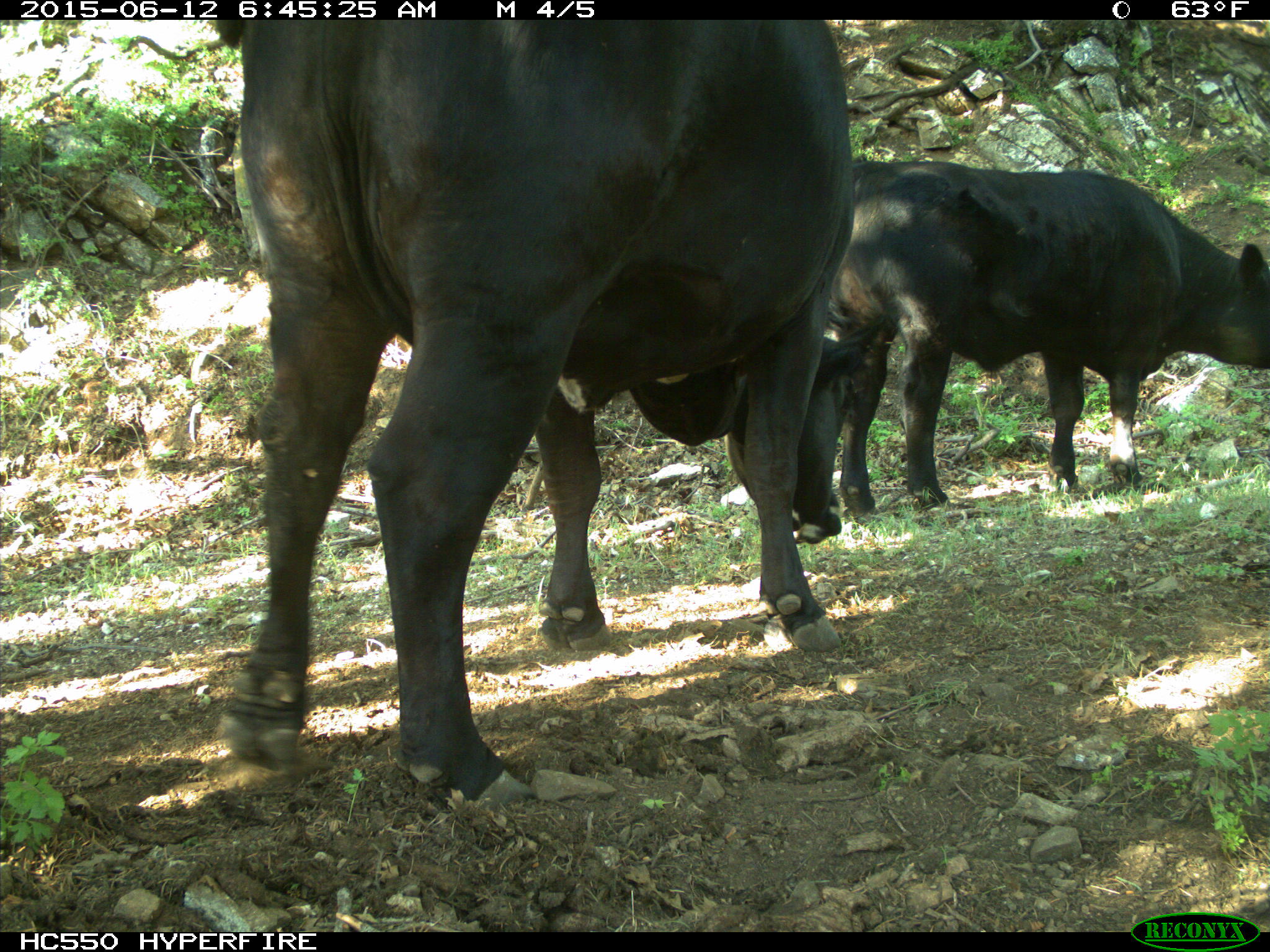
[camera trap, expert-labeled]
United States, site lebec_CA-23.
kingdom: Animalia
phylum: Chordata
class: Mammalia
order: Artiodactyla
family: Bovidae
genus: Bos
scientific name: Bos taurus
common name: domestic cow